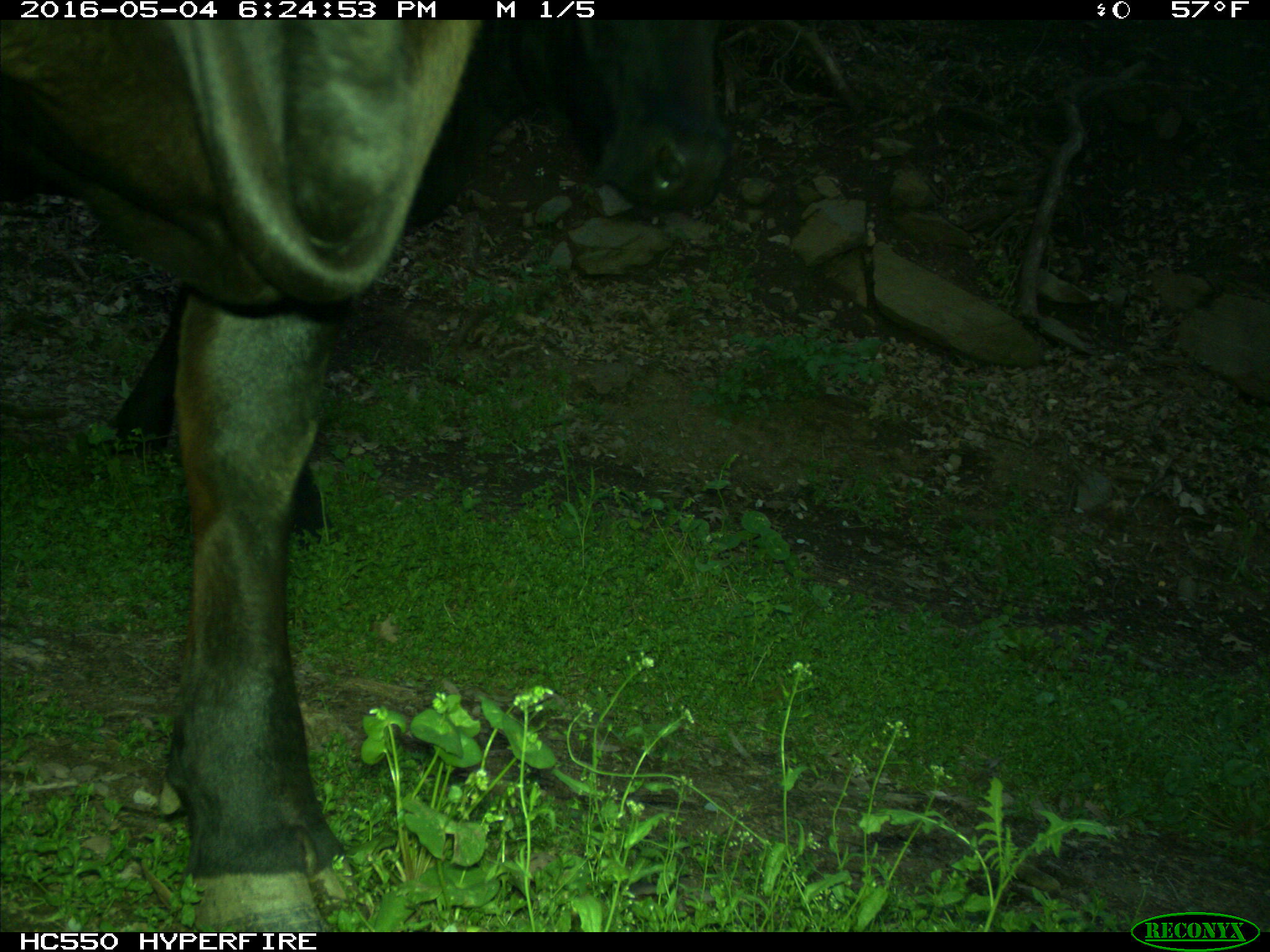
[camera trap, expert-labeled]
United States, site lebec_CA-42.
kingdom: Animalia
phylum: Chordata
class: Mammalia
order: Artiodactyla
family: Bovidae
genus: Bos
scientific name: Bos taurus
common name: domestic cow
Bos taurus (domestic cow).